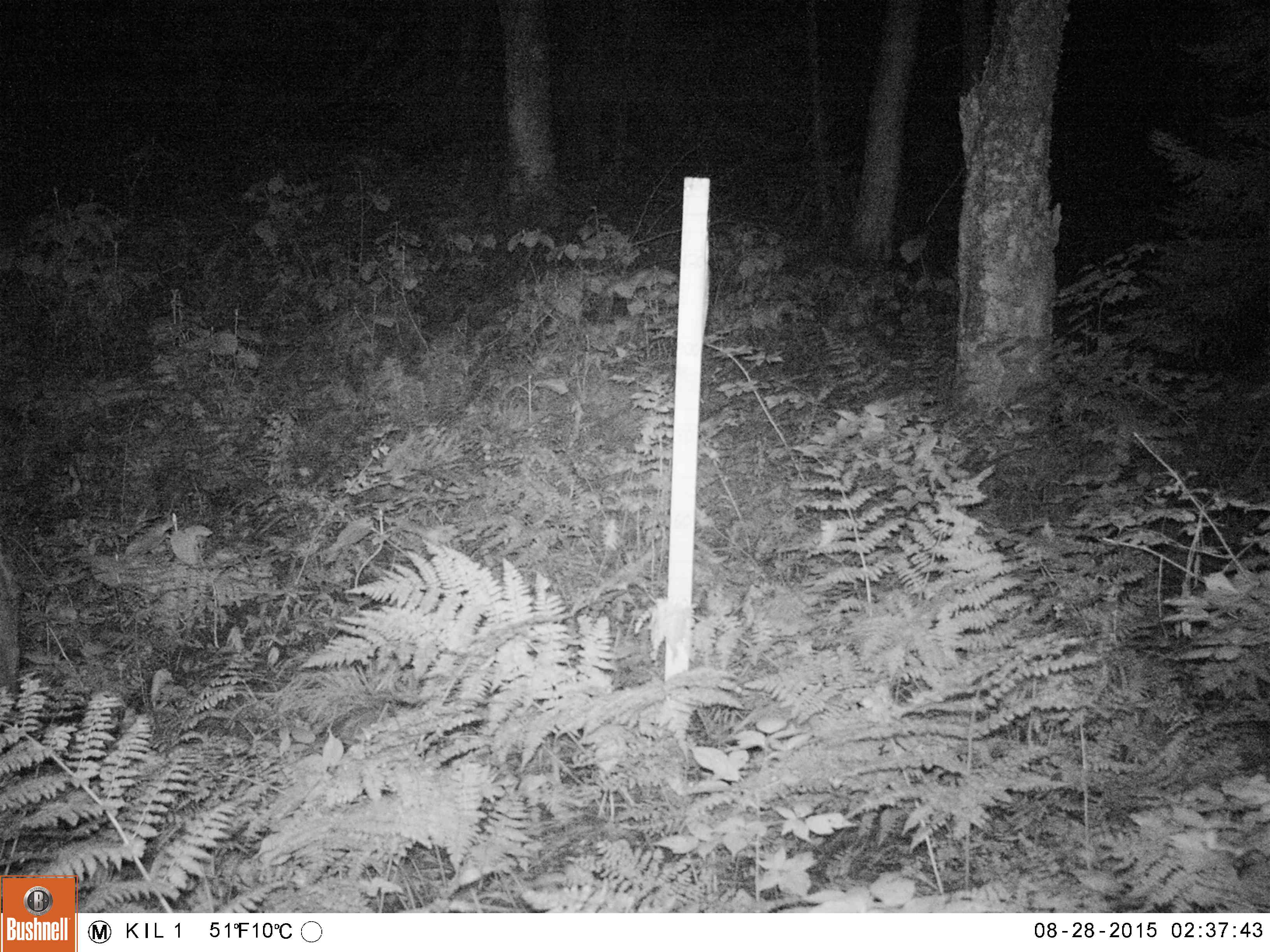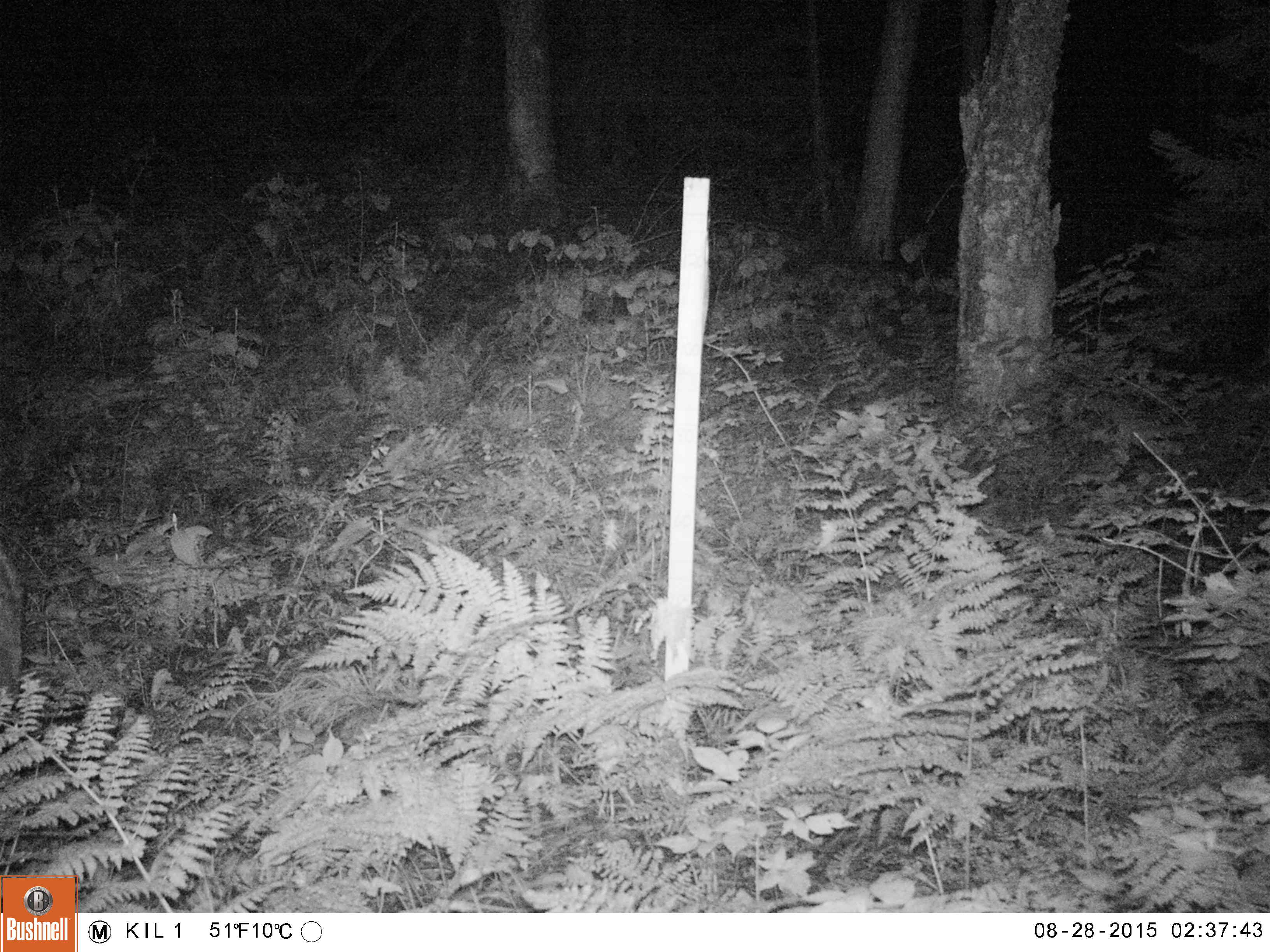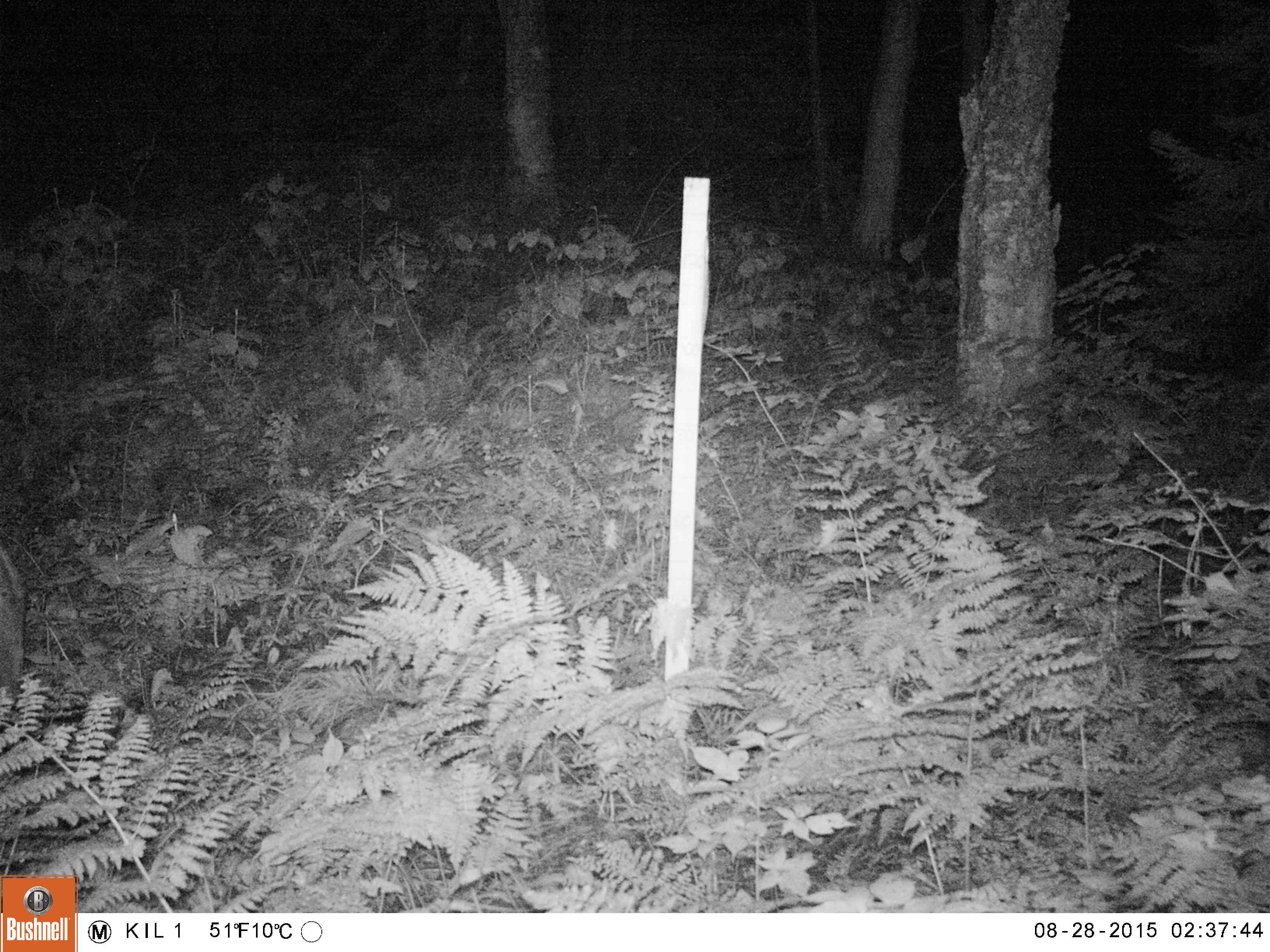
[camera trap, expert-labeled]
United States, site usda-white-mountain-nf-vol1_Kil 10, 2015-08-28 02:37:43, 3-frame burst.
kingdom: Animalia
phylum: Chordata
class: Mammalia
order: Artiodactyla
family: Cervidae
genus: Alces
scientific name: Alces alces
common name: moose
Moose (Alces alces).